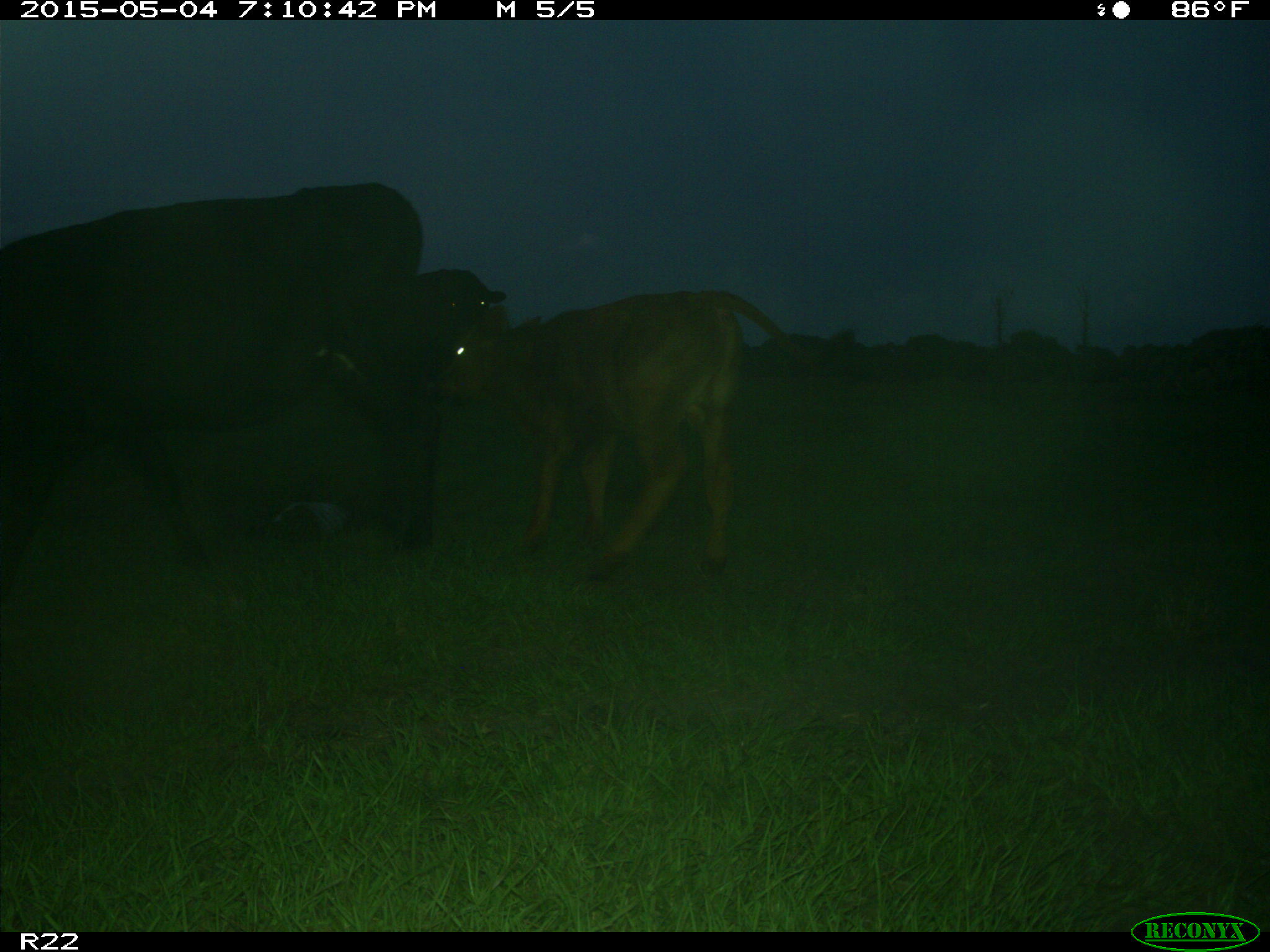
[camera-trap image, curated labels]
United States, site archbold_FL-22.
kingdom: Animalia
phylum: Chordata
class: Mammalia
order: Artiodactyla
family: Bovidae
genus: Bos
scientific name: Bos taurus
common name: domestic cow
Bos taurus (domestic cow).